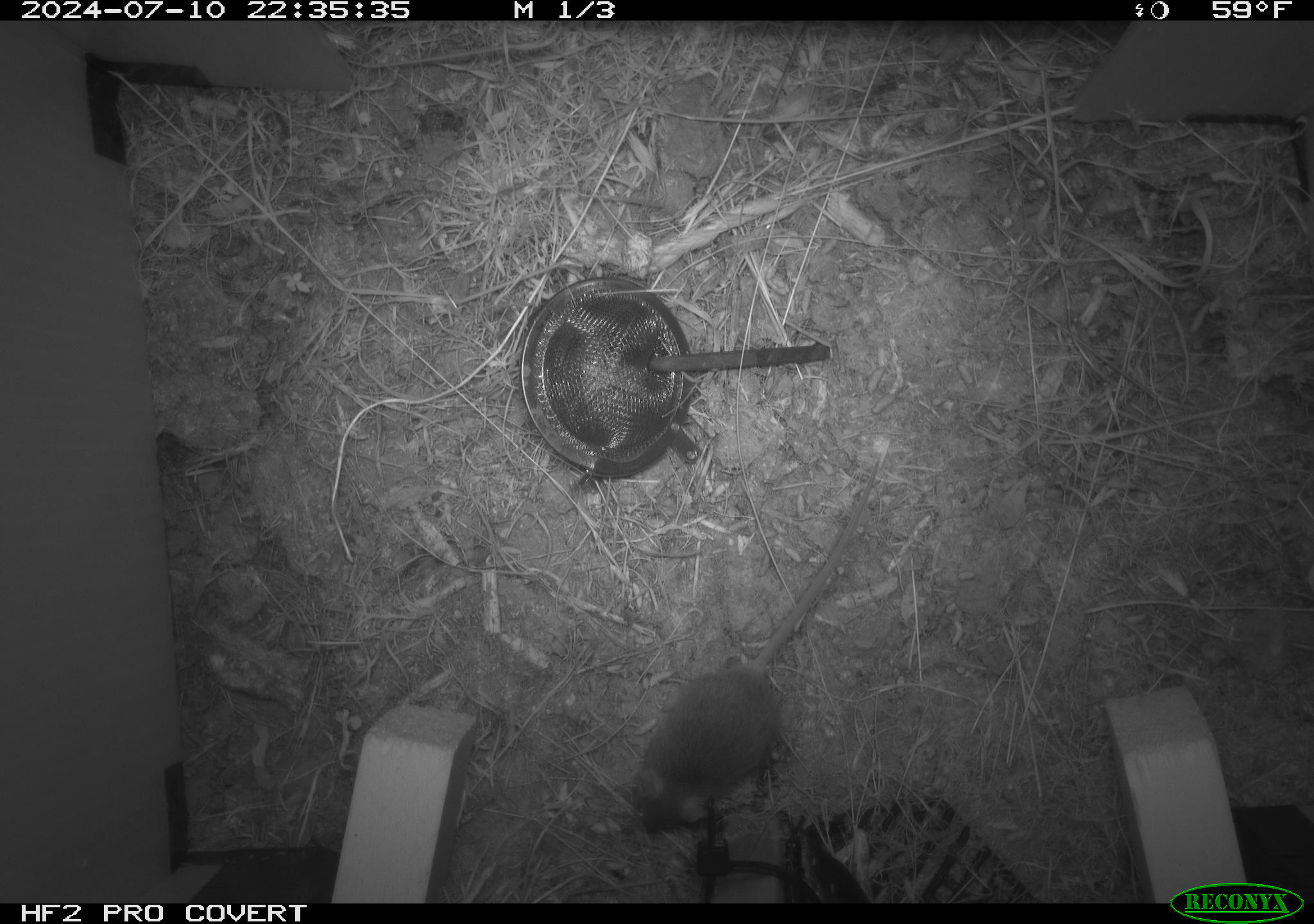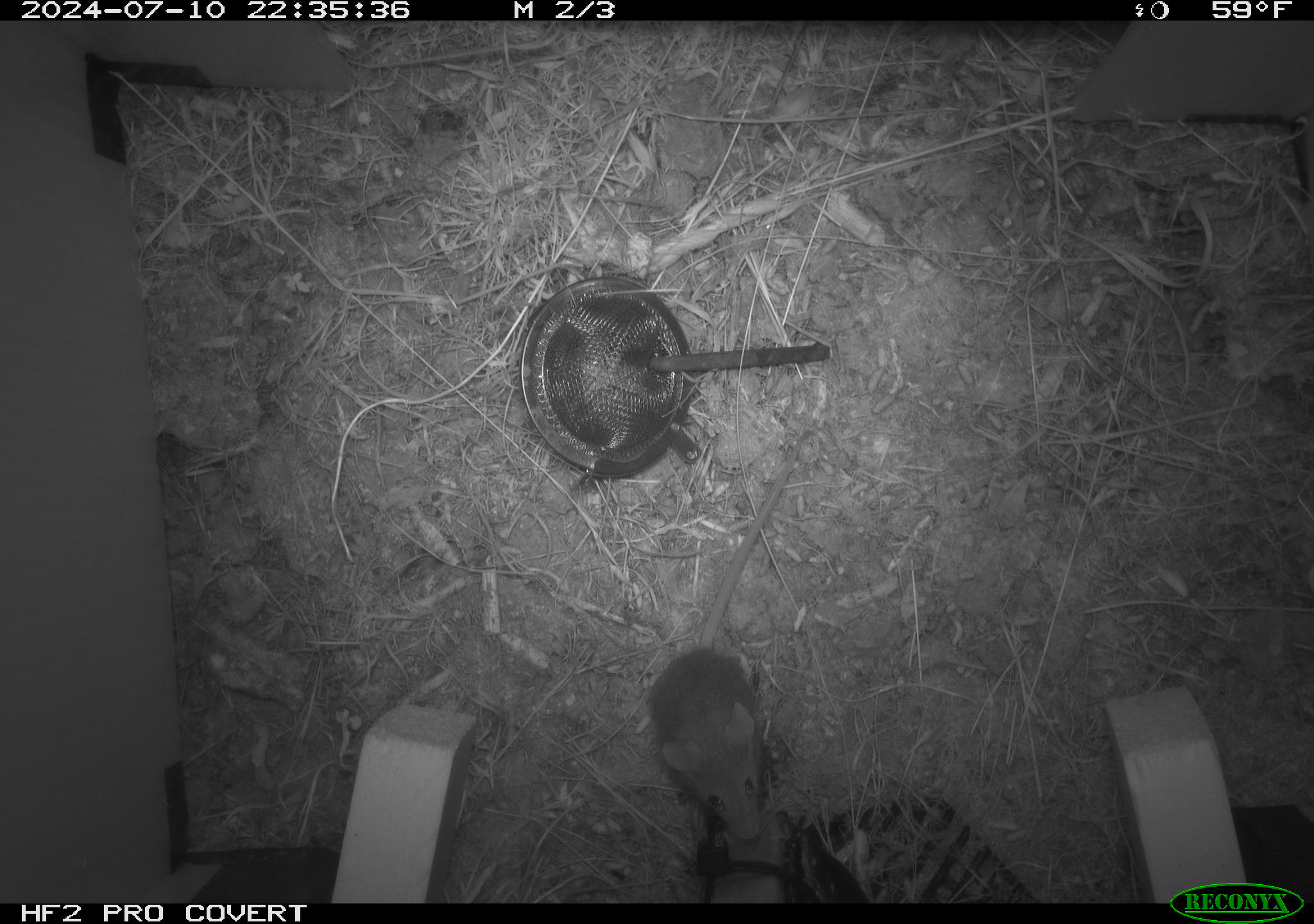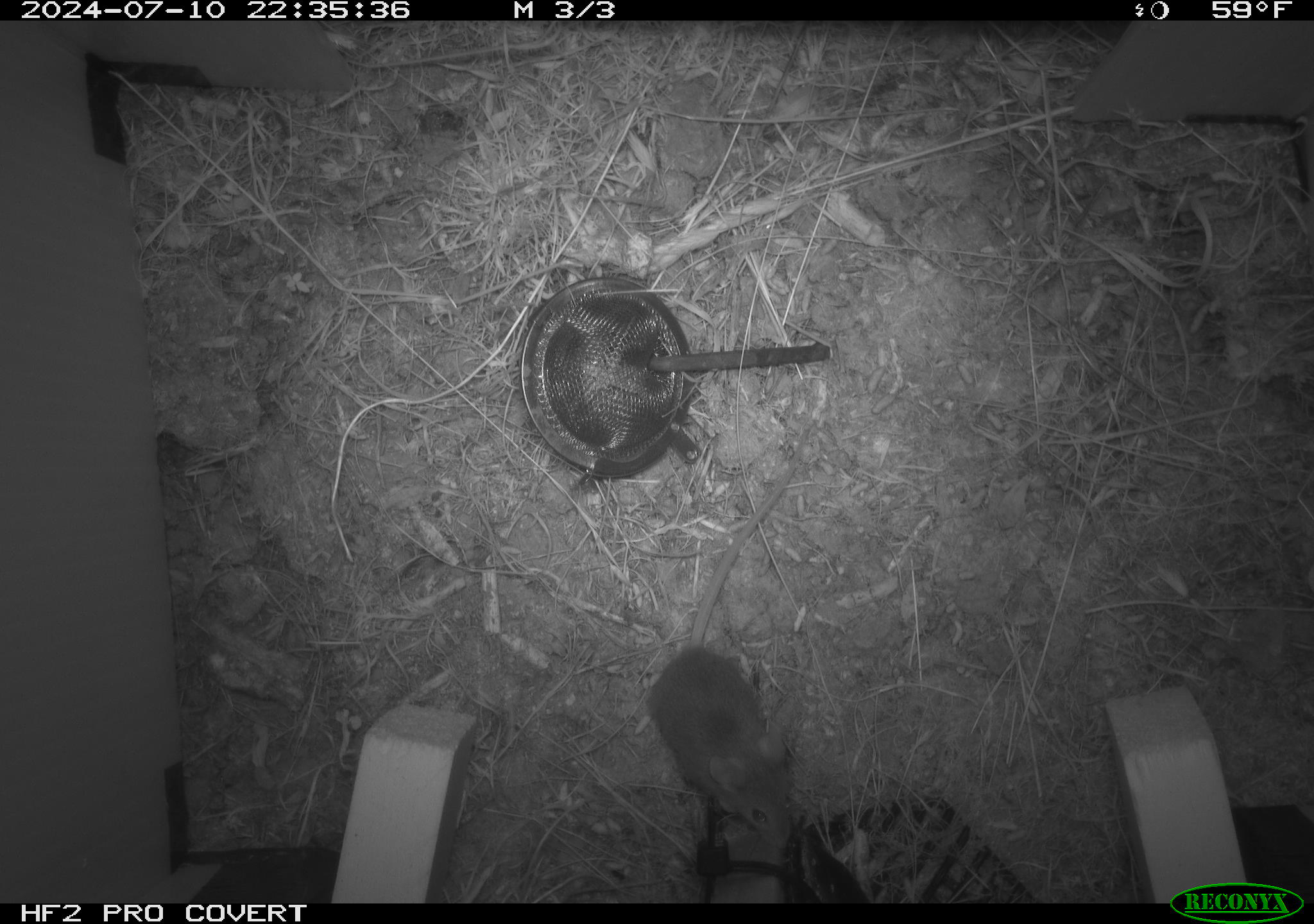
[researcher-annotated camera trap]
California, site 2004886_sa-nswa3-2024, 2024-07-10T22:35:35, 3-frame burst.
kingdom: Animalia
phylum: Chordata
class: Mammalia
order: Rodentia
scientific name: Rodentia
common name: rodent